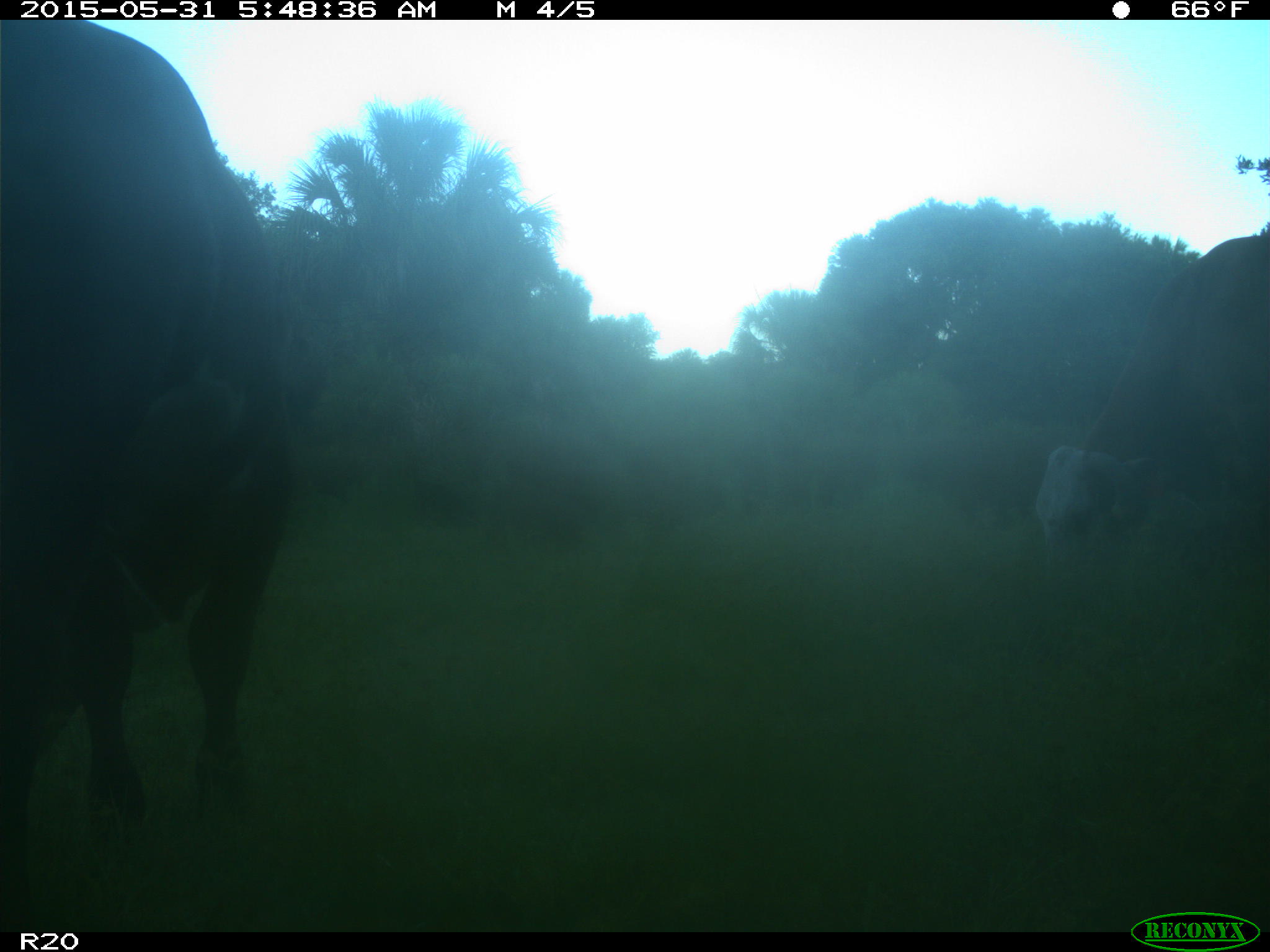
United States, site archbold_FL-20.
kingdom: Animalia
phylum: Chordata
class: Mammalia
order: Artiodactyla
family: Bovidae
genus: Bos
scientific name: Bos taurus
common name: domestic cow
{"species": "Bos taurus (domestic cow)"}